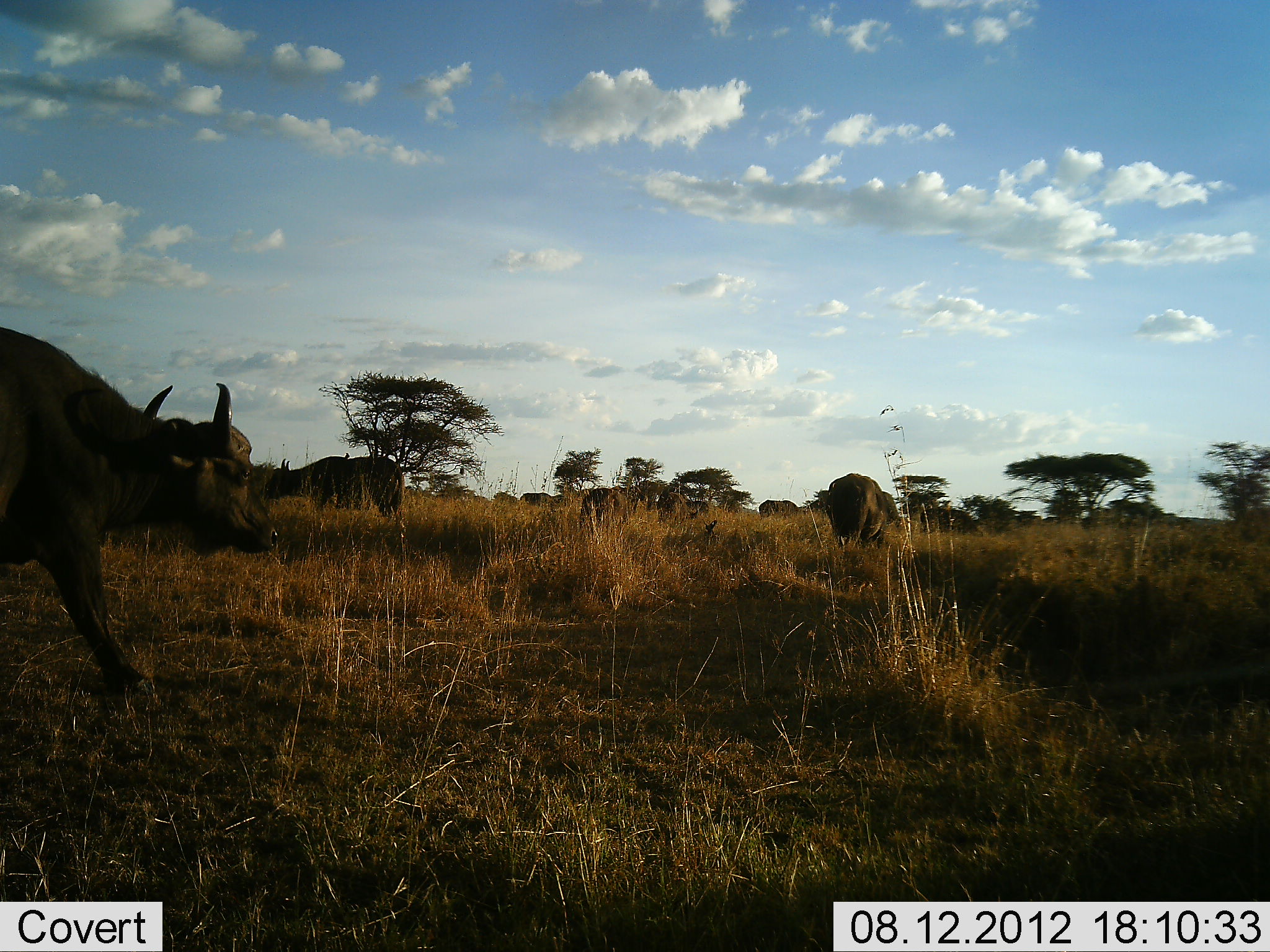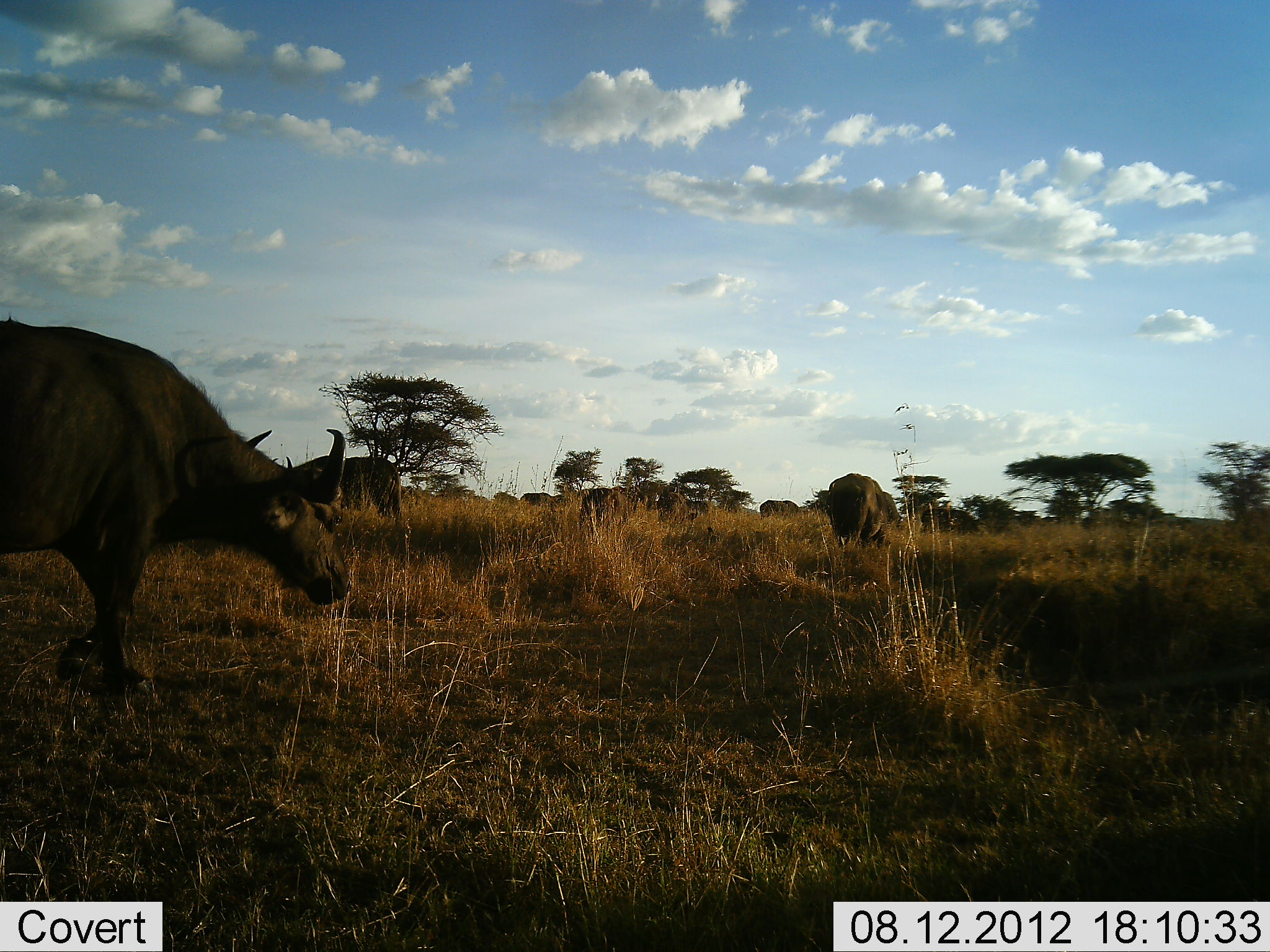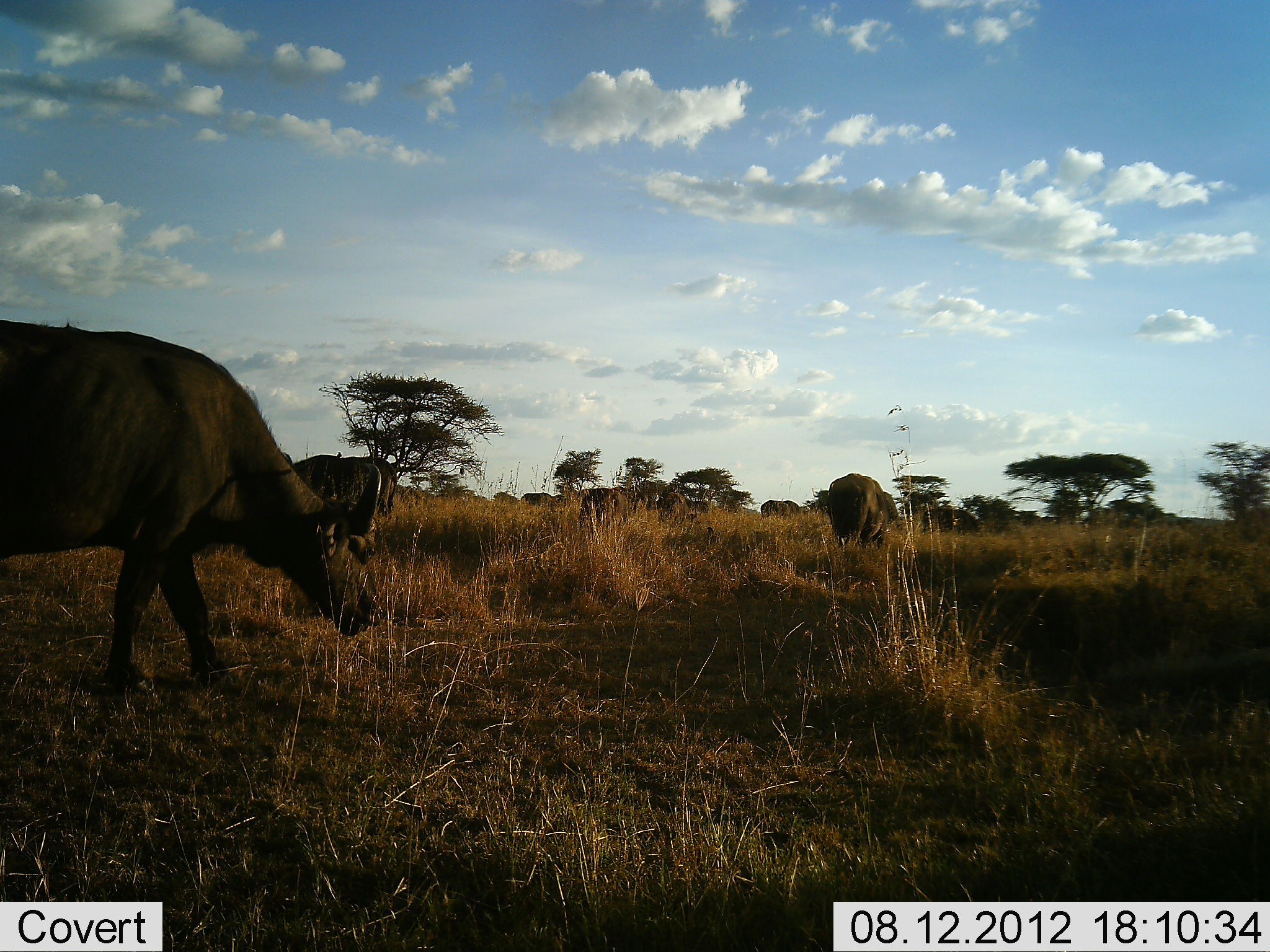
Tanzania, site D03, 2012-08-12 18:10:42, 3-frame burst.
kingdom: Animalia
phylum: Chordata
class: Mammalia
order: Artiodactyla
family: Bovidae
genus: Syncerus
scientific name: Syncerus caffer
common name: cape buffalo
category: buffalo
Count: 4.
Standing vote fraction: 70%.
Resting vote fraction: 0%.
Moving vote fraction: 80%.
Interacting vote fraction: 0%.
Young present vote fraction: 0%.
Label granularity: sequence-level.